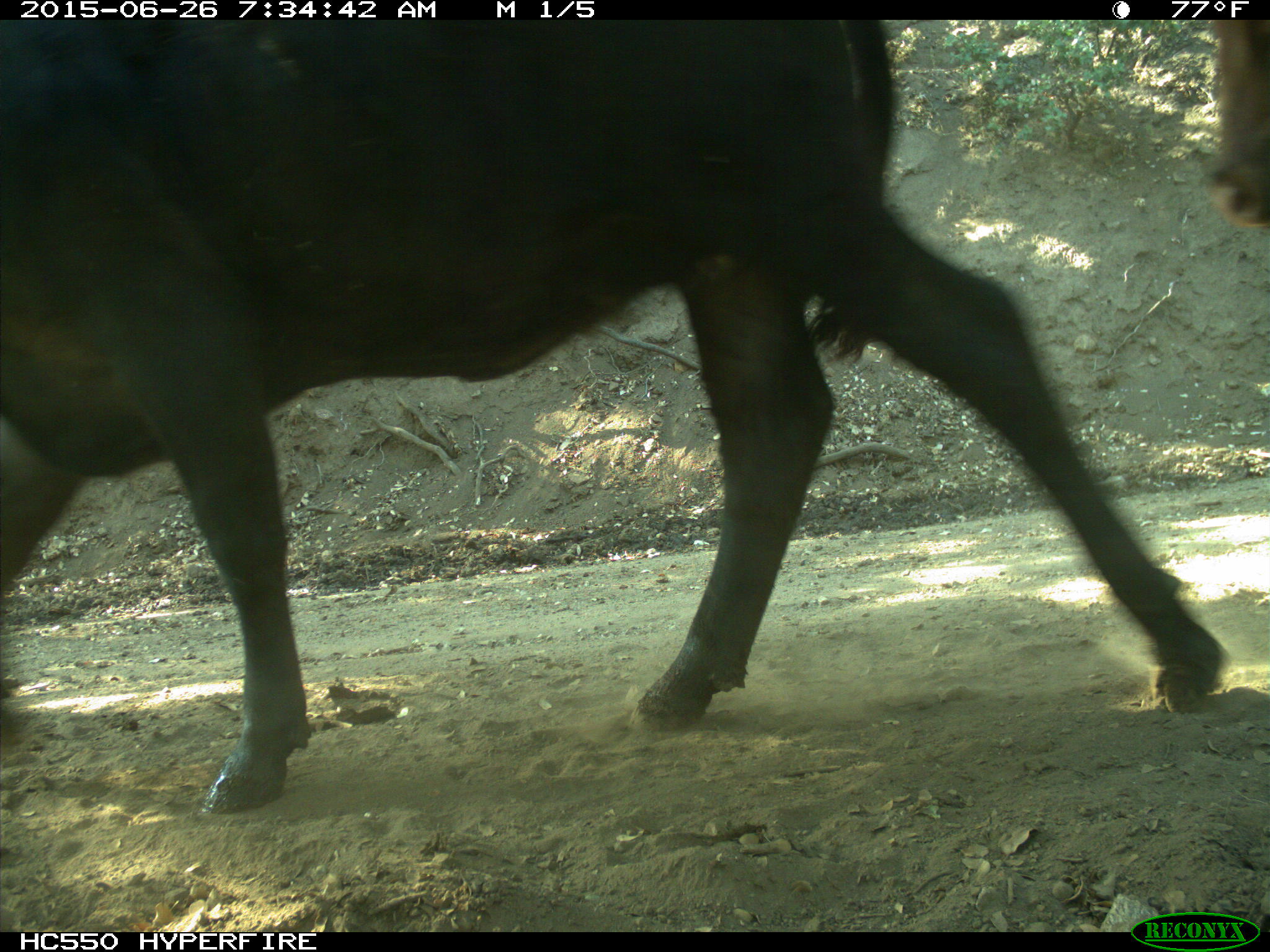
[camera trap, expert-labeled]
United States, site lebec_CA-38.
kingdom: Animalia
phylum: Chordata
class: Mammalia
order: Artiodactyla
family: Bovidae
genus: Bos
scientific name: Bos taurus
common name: domestic cow